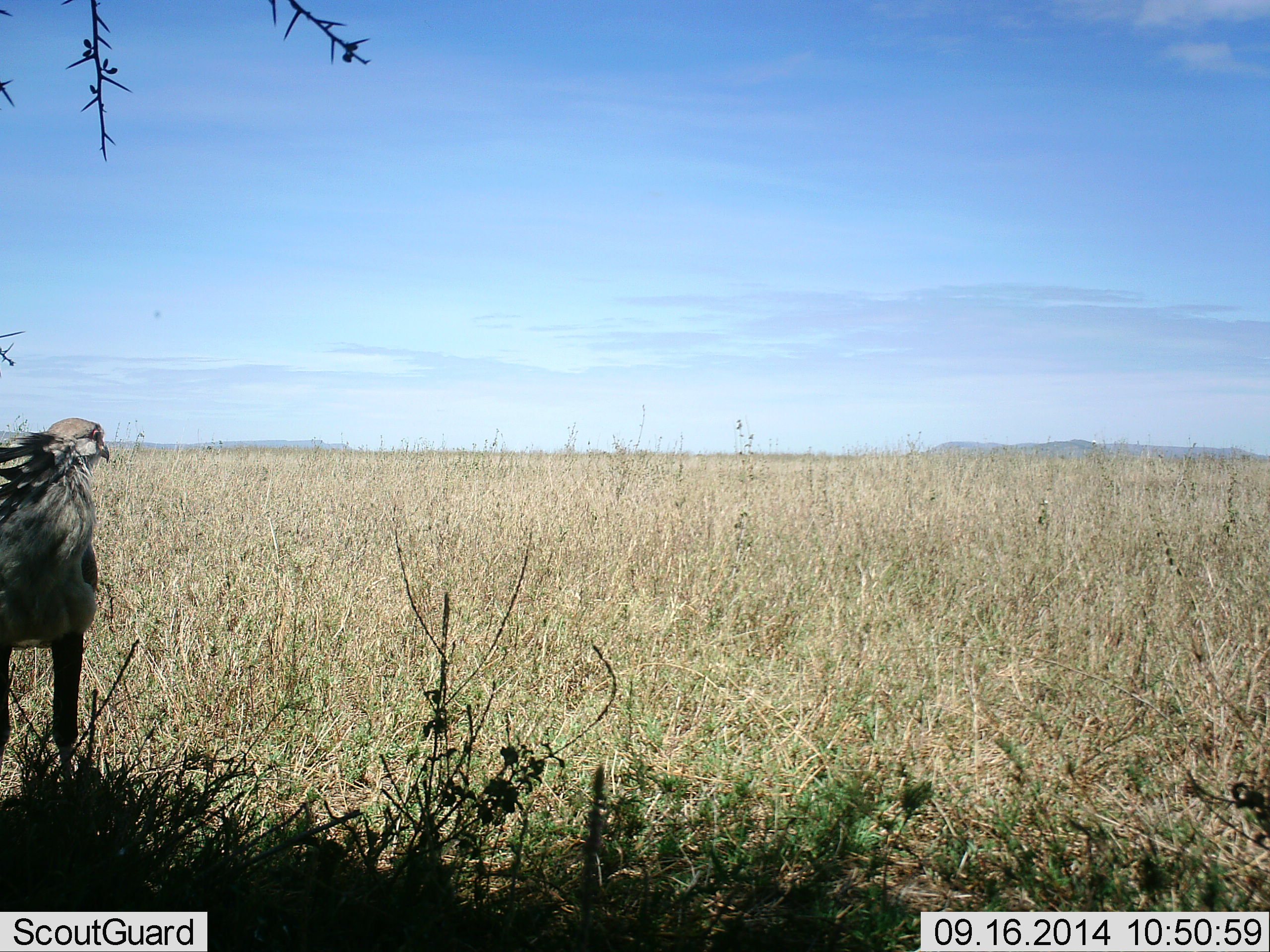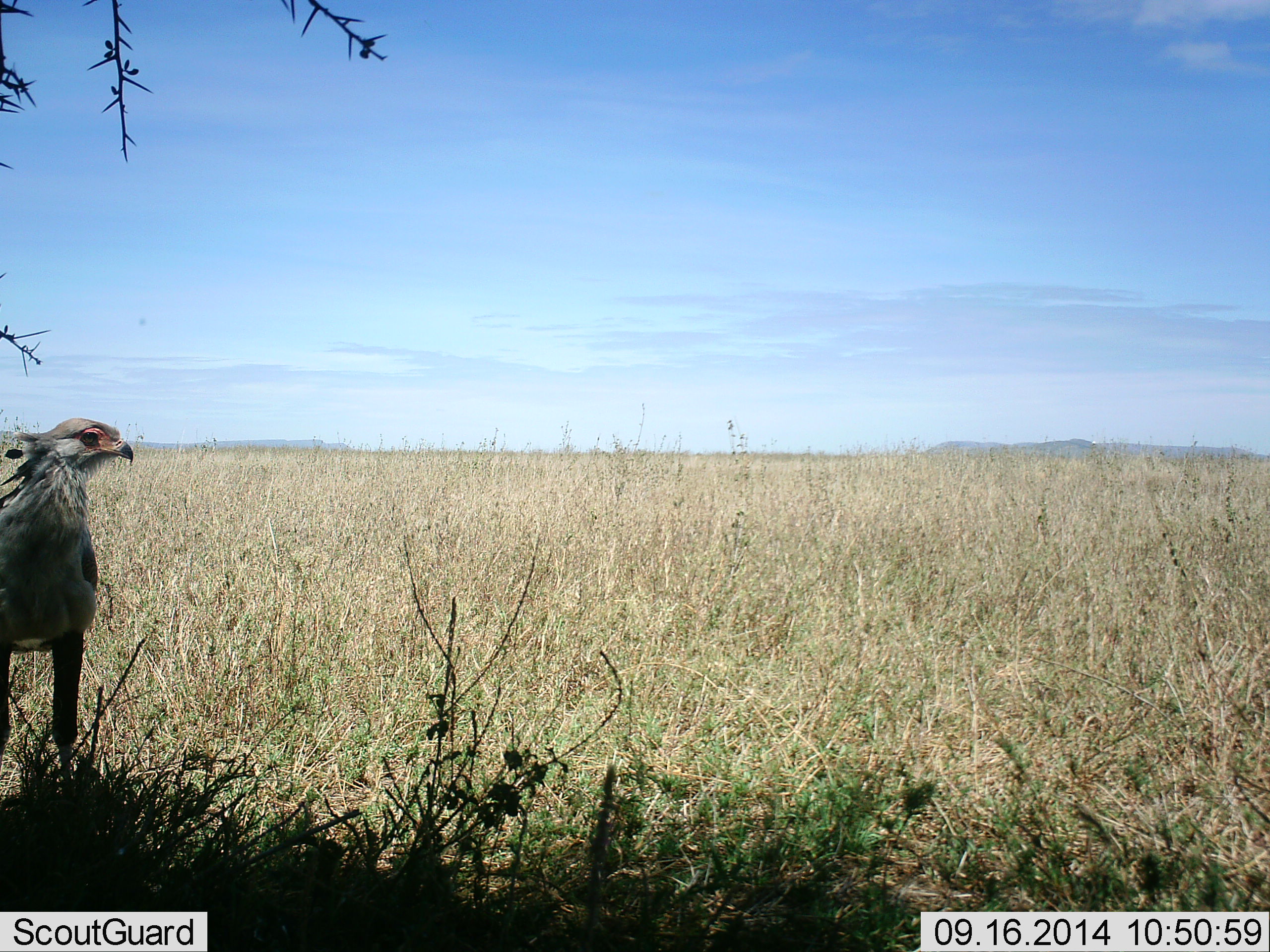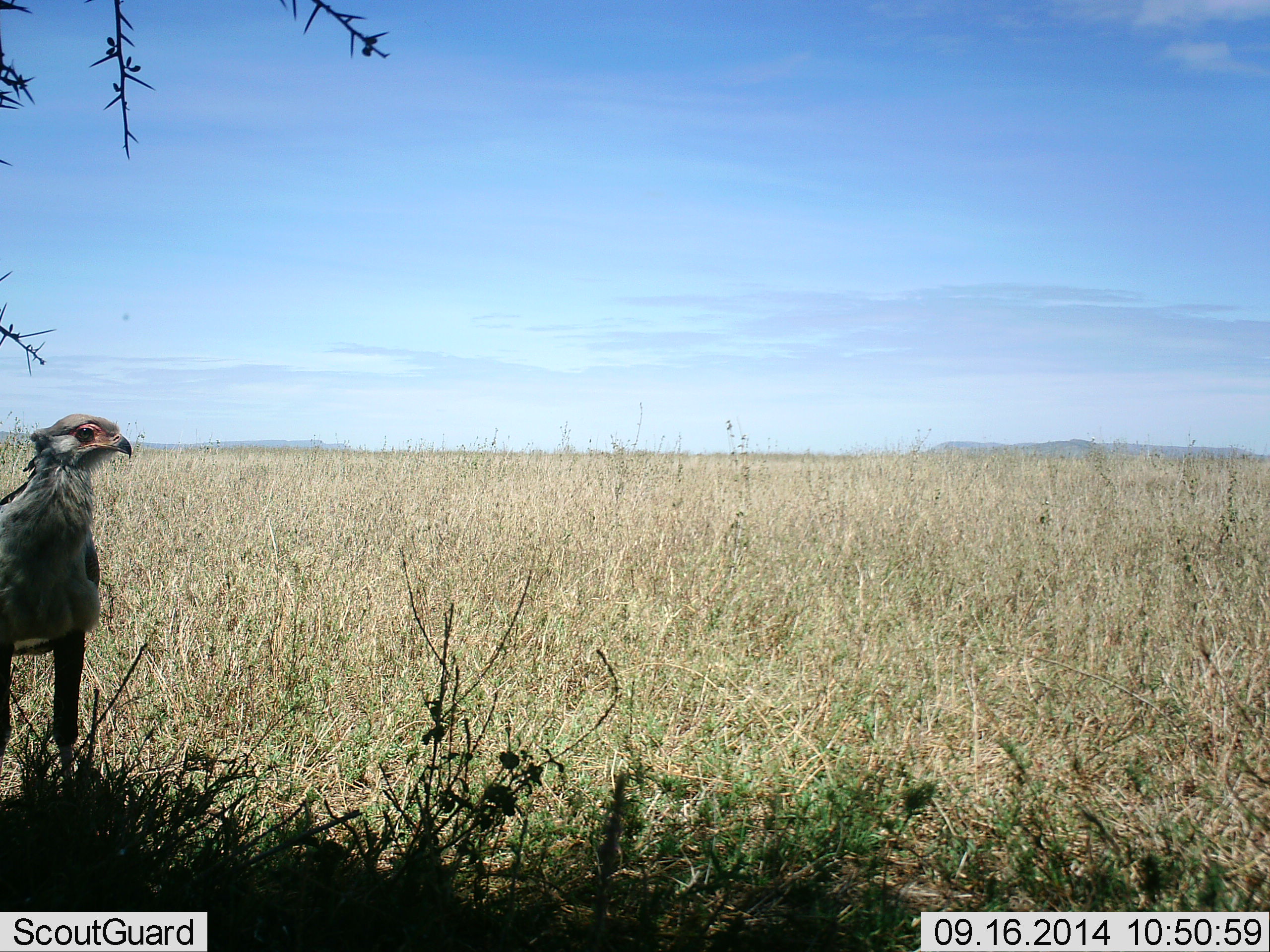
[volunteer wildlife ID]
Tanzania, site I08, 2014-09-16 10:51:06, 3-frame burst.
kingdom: Animalia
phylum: Chordata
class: Aves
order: Accipitriformes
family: Sagittariidae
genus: Sagittarius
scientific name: Sagittarius serpentarius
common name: secretary bird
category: secretarybird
Secretarybird (secretary bird) (Sagittarius serpentarius), count 1. Behavior (volunteer vote fractions): standing 100%, resting 0%, moving 0%, interacting 0%. Young present (vote fraction): 0%. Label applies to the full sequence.